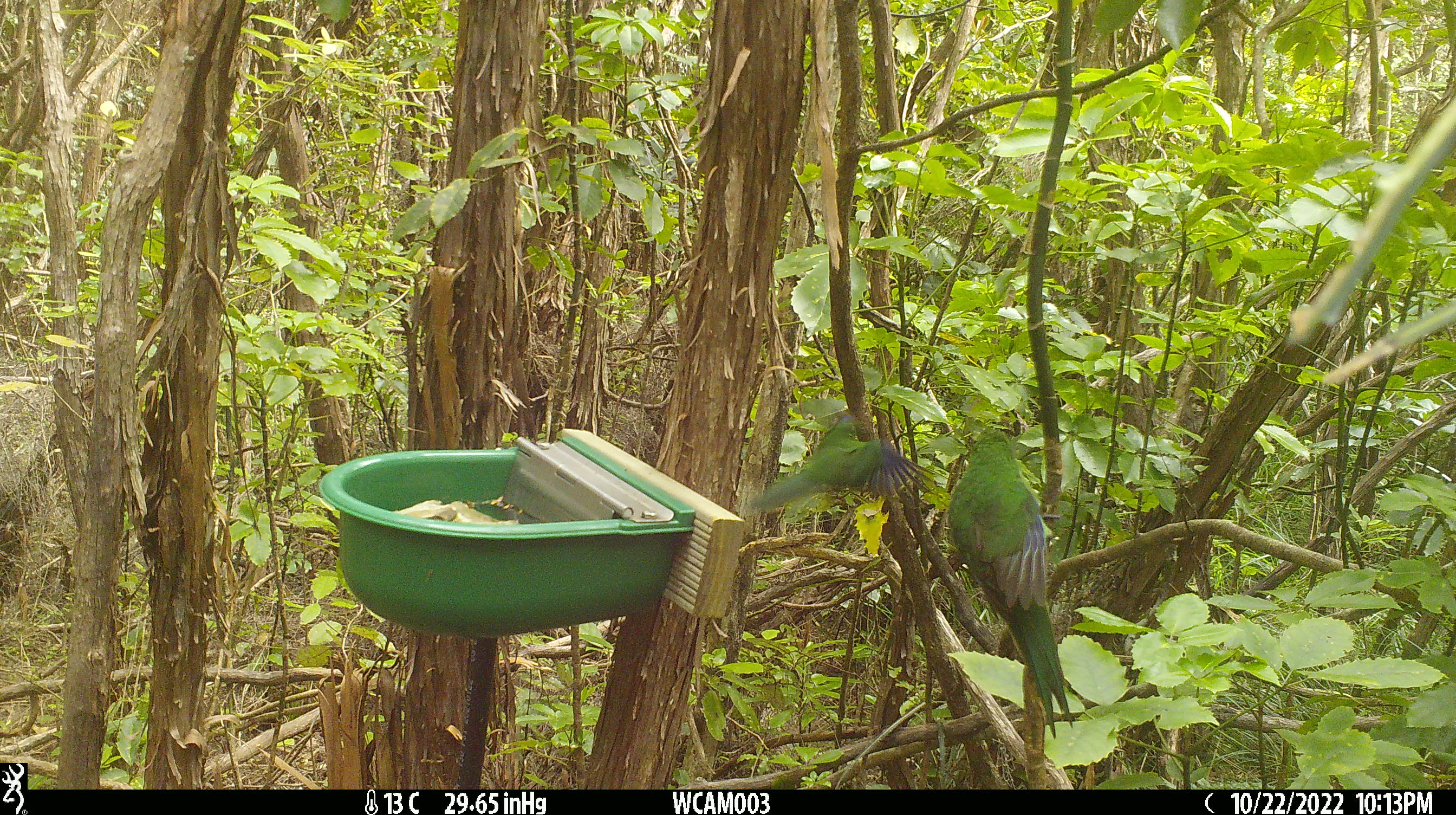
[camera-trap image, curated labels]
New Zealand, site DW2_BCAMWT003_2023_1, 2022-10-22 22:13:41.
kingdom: Animalia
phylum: Chordata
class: Aves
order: Psittaciformes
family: Psittaculidae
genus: Cyanoramphus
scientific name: Cyanoramphus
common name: parakeet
Parakeet (Cyanoramphus).